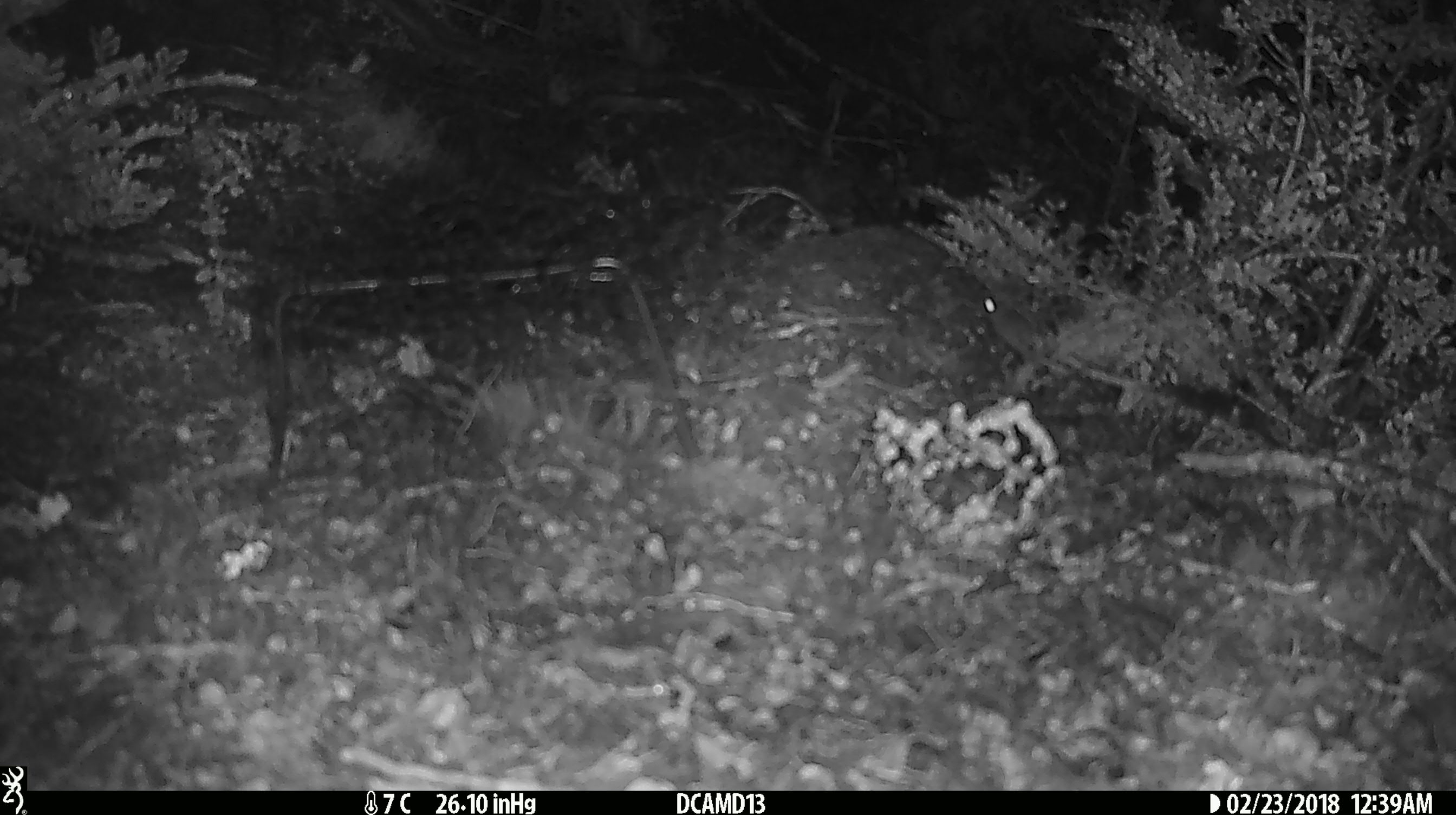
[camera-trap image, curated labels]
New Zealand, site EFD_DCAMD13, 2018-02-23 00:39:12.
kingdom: Animalia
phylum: Chordata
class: Mammalia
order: Rodentia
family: Muridae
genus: Mus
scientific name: Mus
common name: mouse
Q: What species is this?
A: Mouse (Mus).